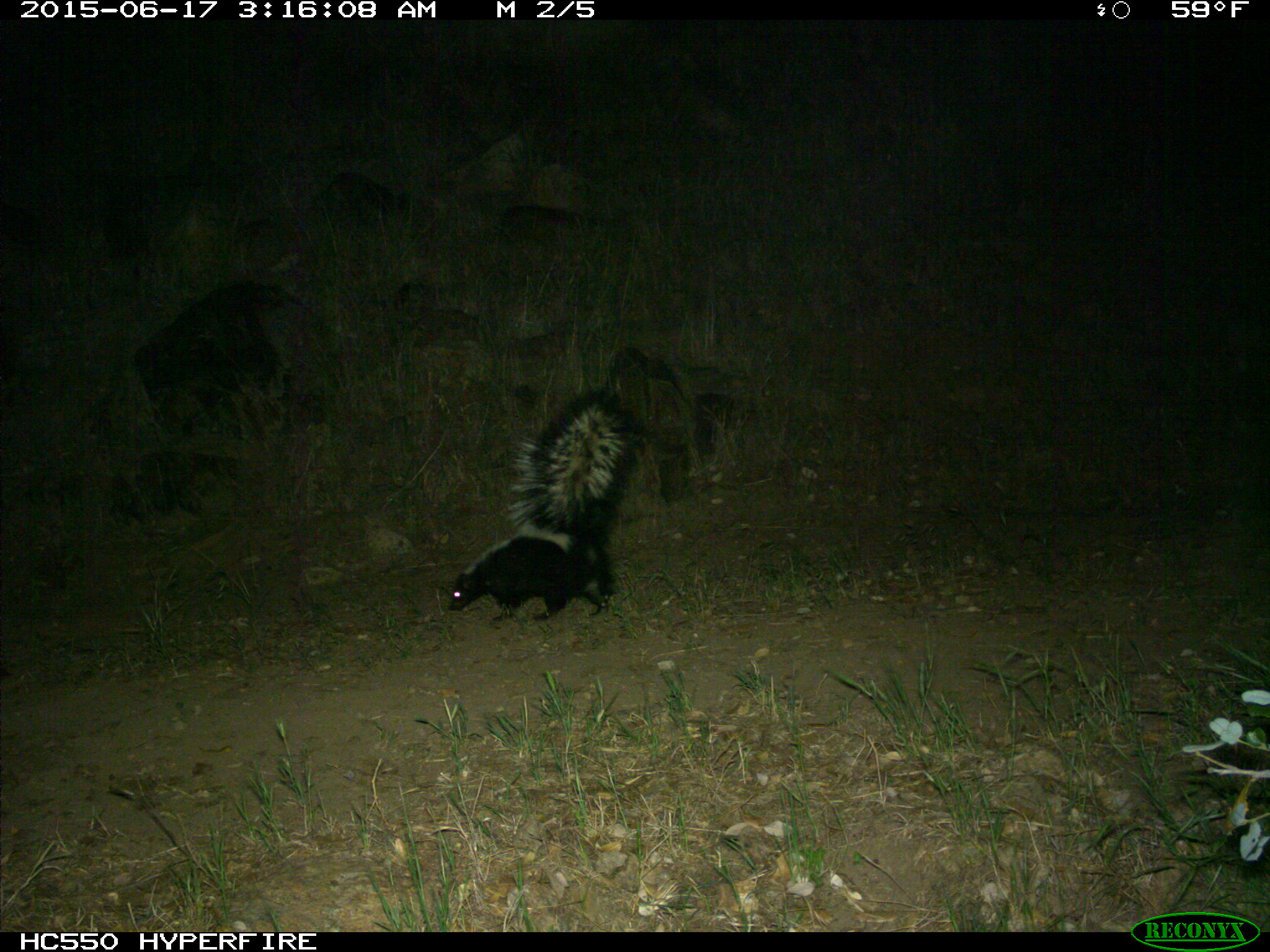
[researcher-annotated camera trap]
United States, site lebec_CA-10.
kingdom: Animalia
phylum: Chordata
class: Mammalia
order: Carnivora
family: Mephitidae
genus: Mephitis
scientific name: Mephitis mephitis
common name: striped skunk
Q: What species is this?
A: Mephitis mephitis (striped skunk).